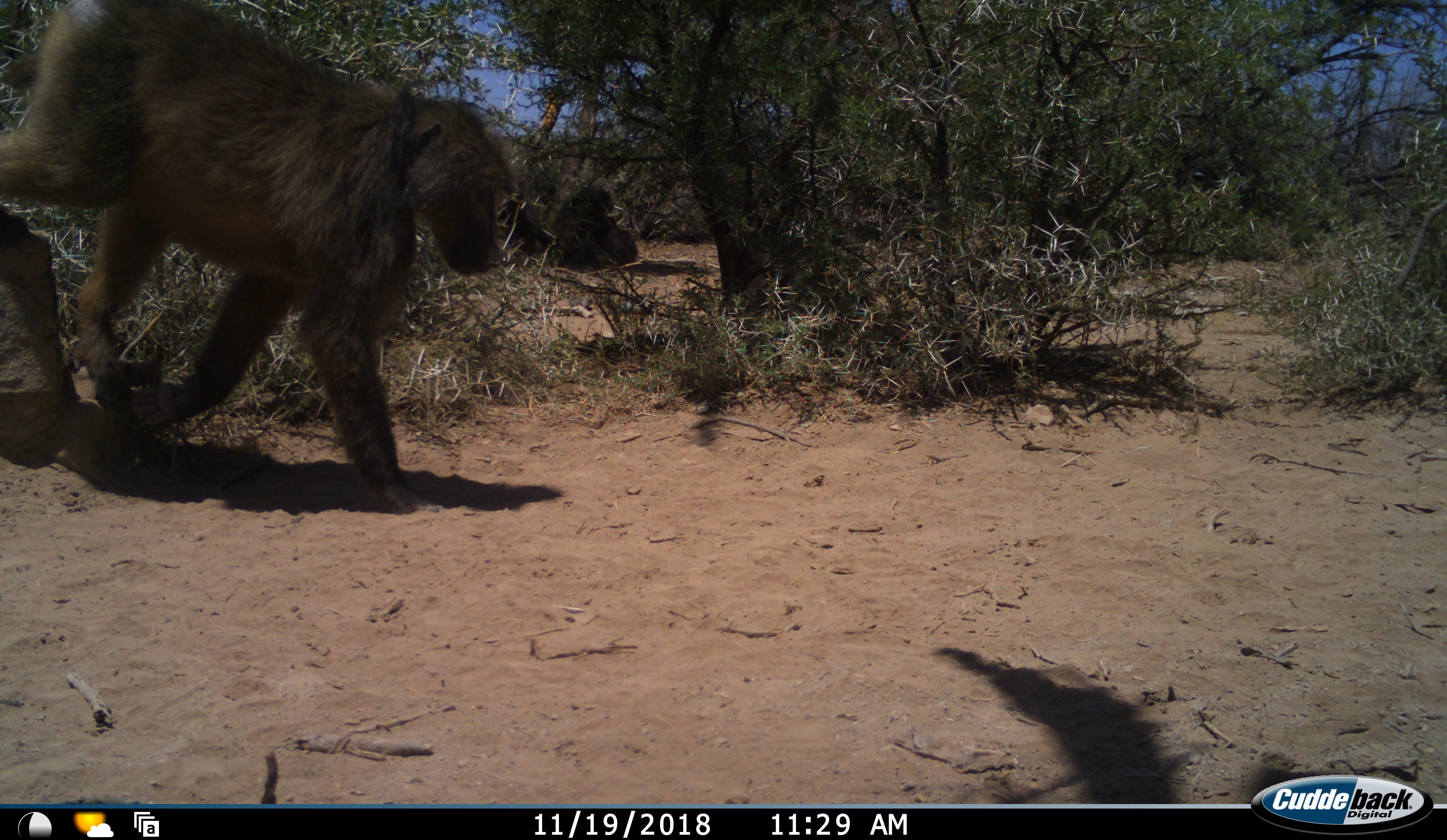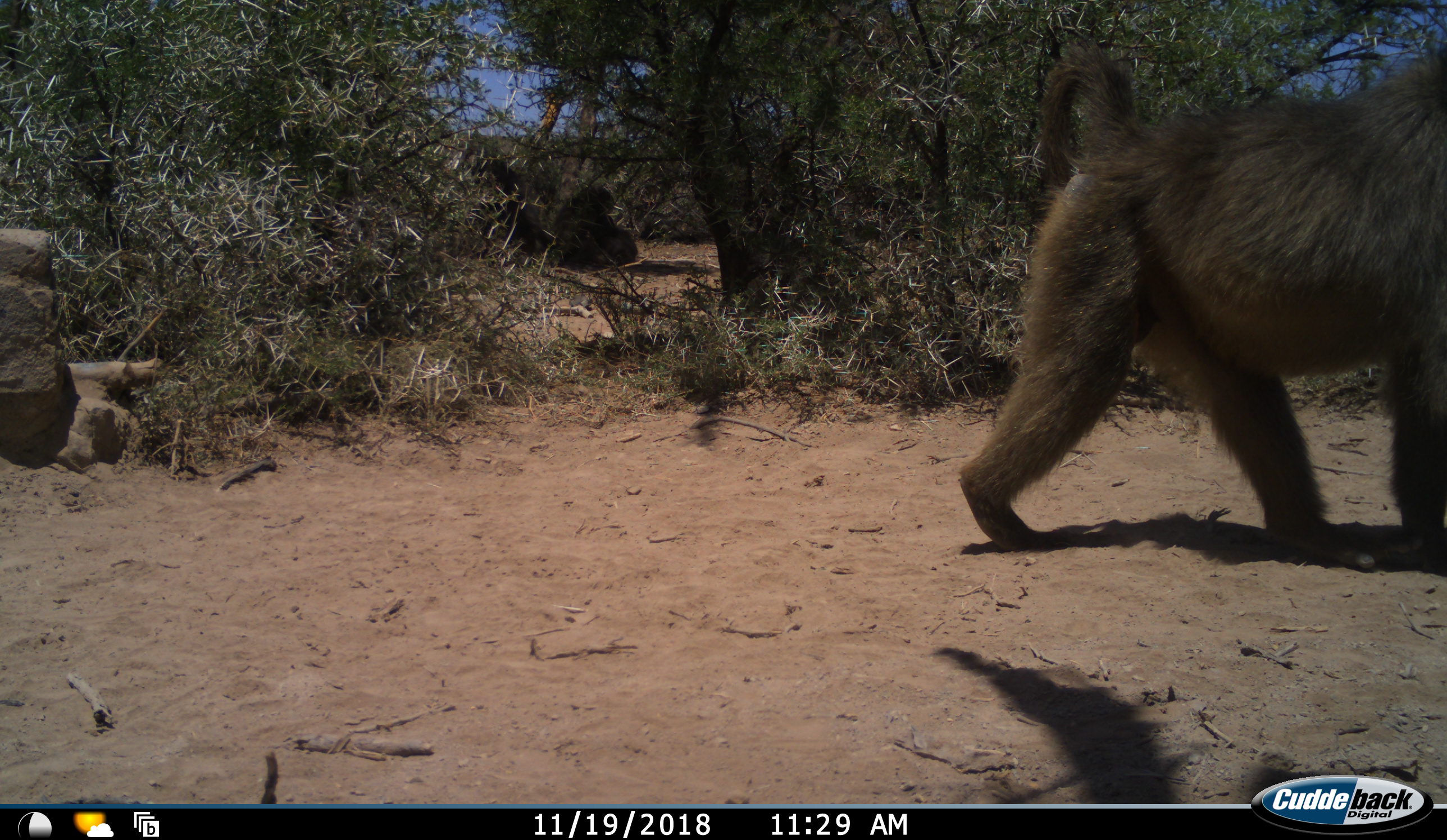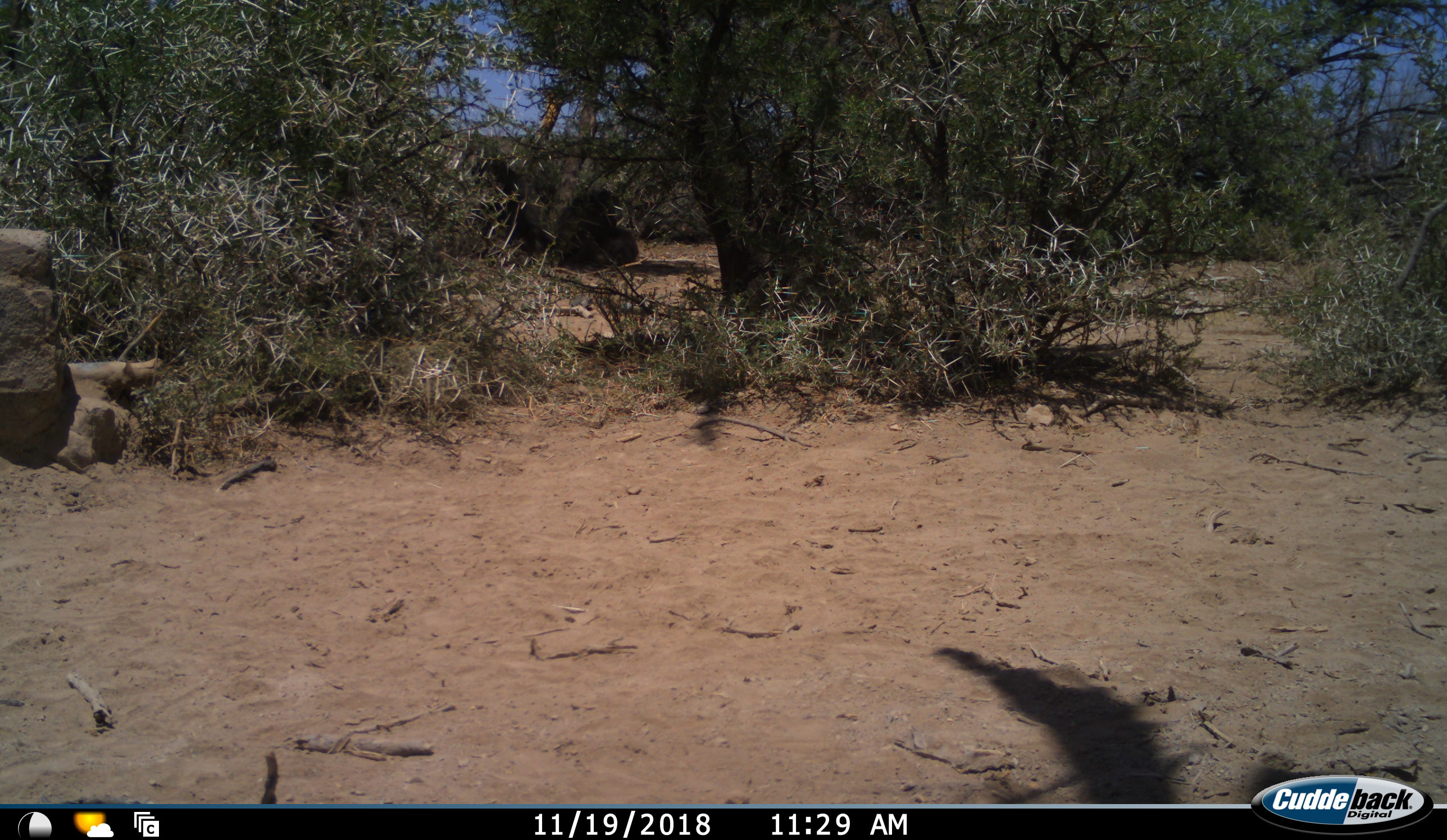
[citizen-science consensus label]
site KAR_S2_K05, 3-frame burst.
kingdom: Animalia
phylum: Chordata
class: Mammalia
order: Primates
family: Cercopithecidae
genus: Papio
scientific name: Papio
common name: baboon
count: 2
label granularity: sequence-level